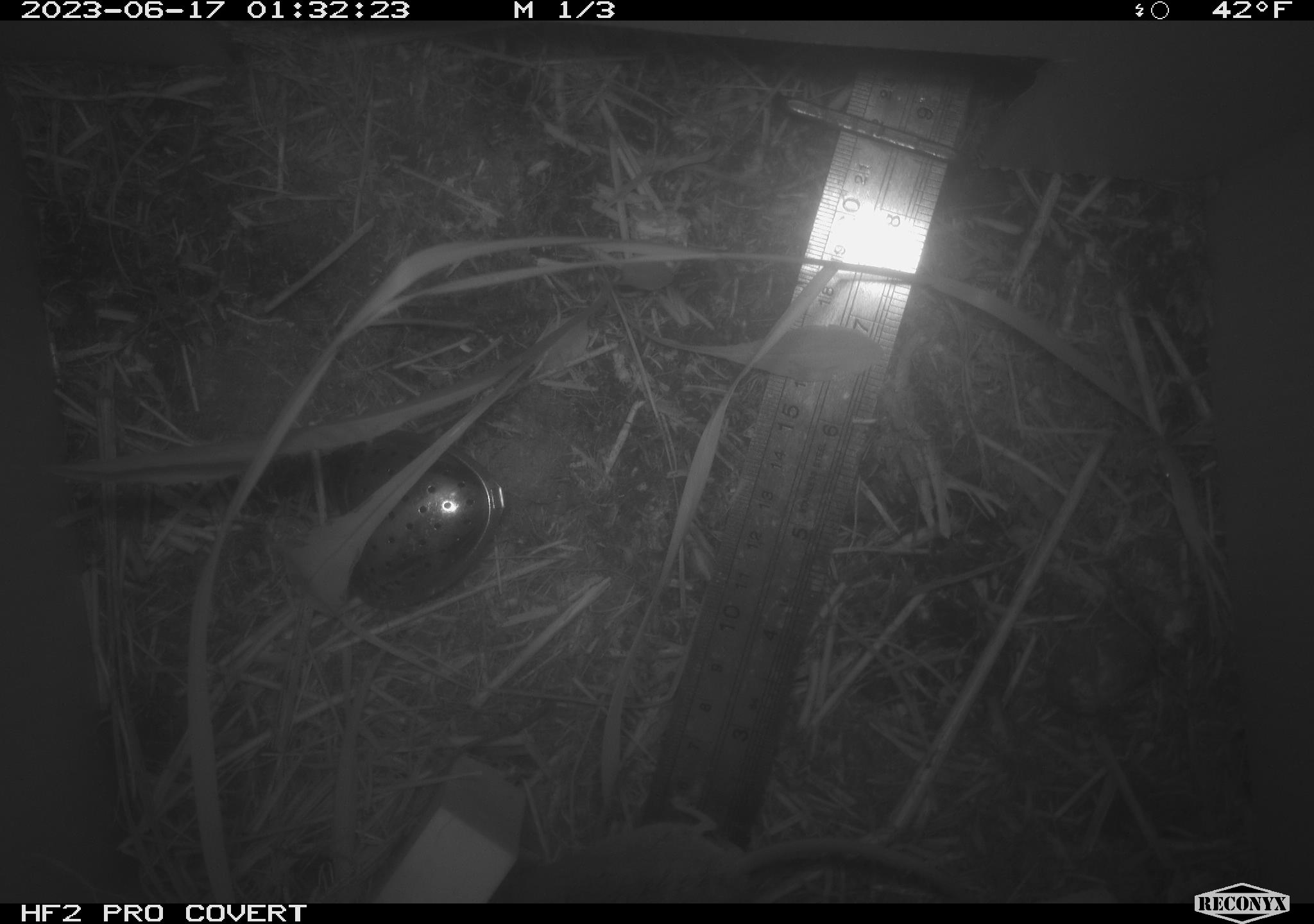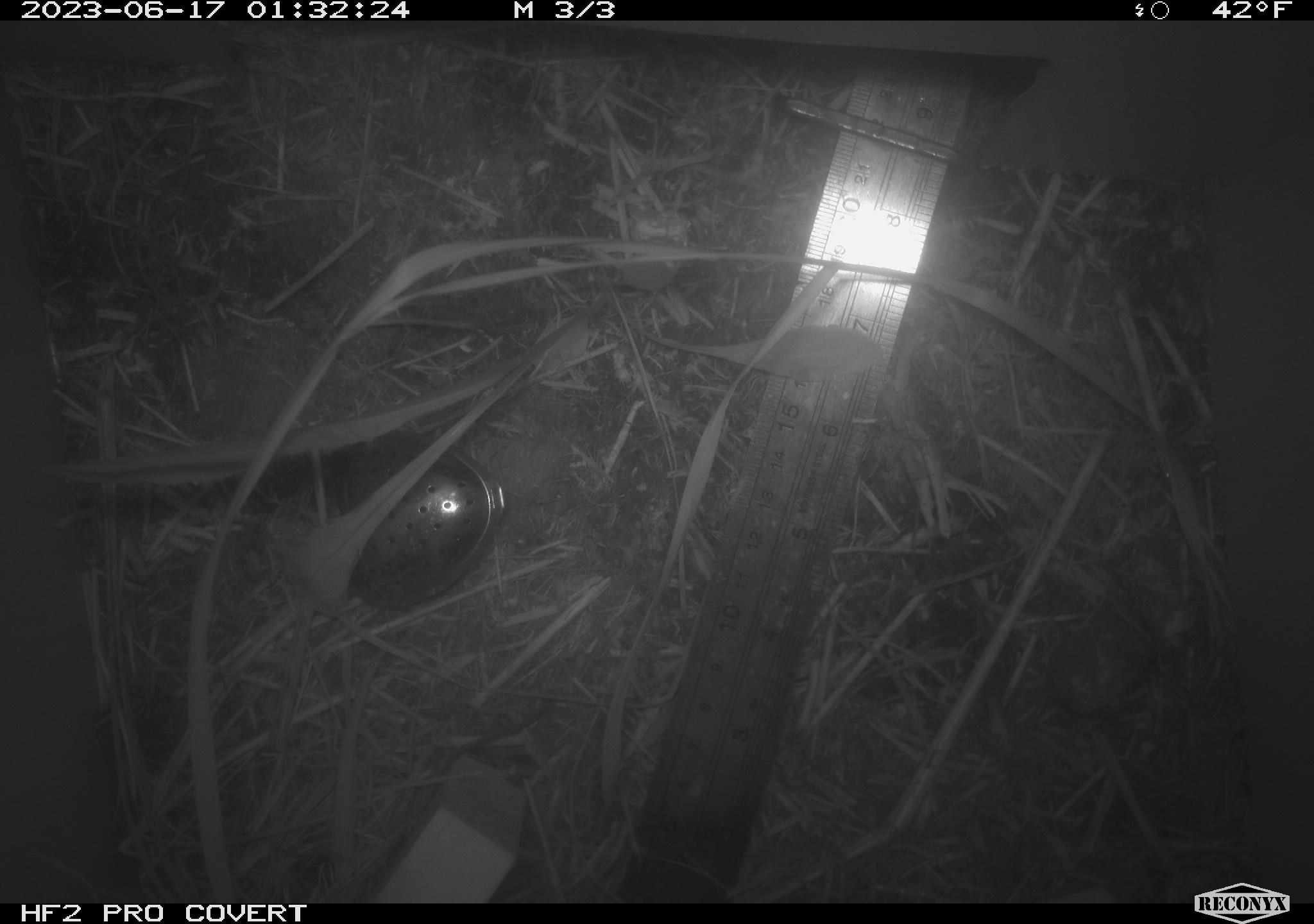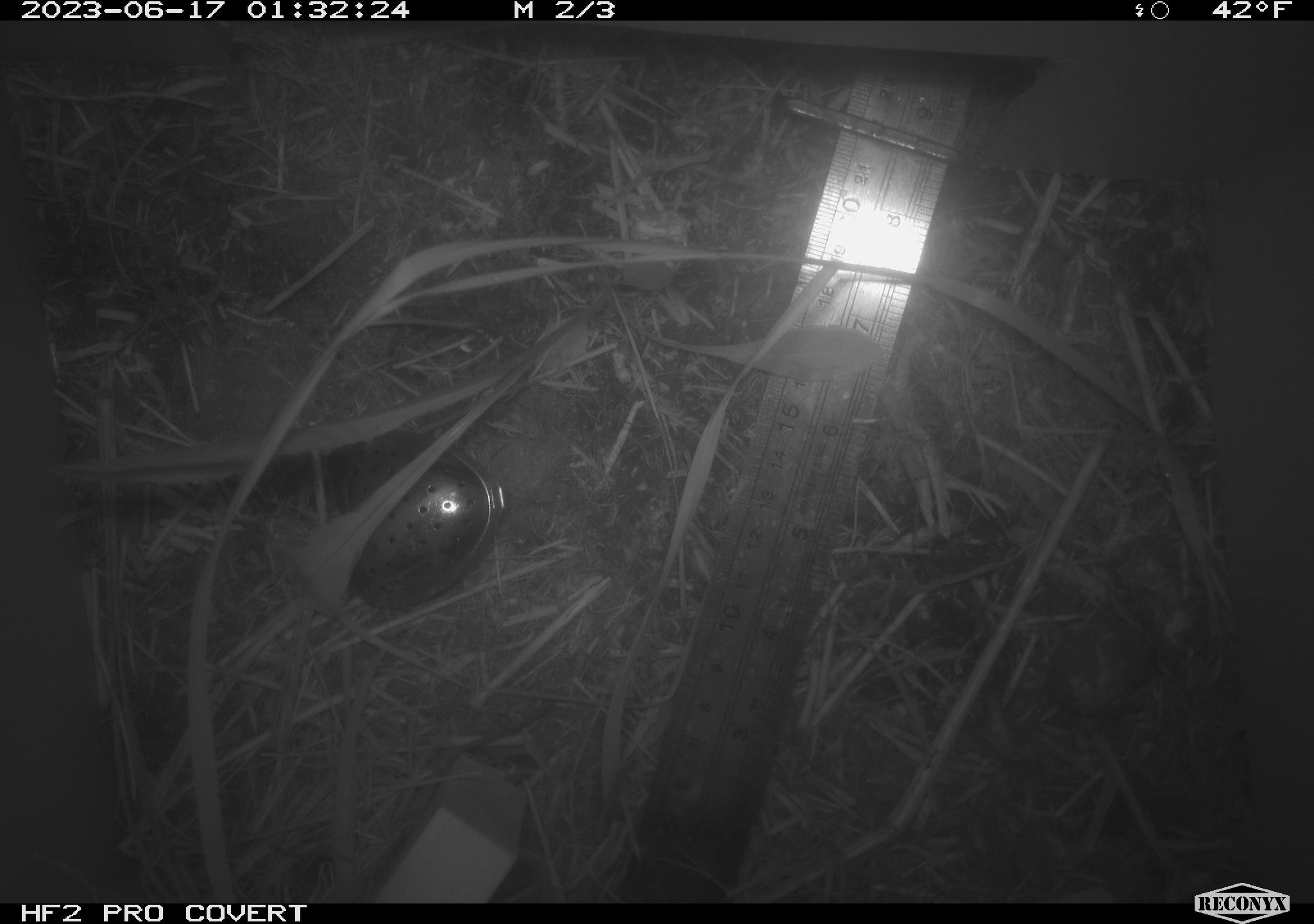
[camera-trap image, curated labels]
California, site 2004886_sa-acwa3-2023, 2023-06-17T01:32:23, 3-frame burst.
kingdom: Animalia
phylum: Chordata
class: Mammalia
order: Eulipotyphla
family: Soricidae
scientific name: Soricidae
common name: shrews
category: soricidae family